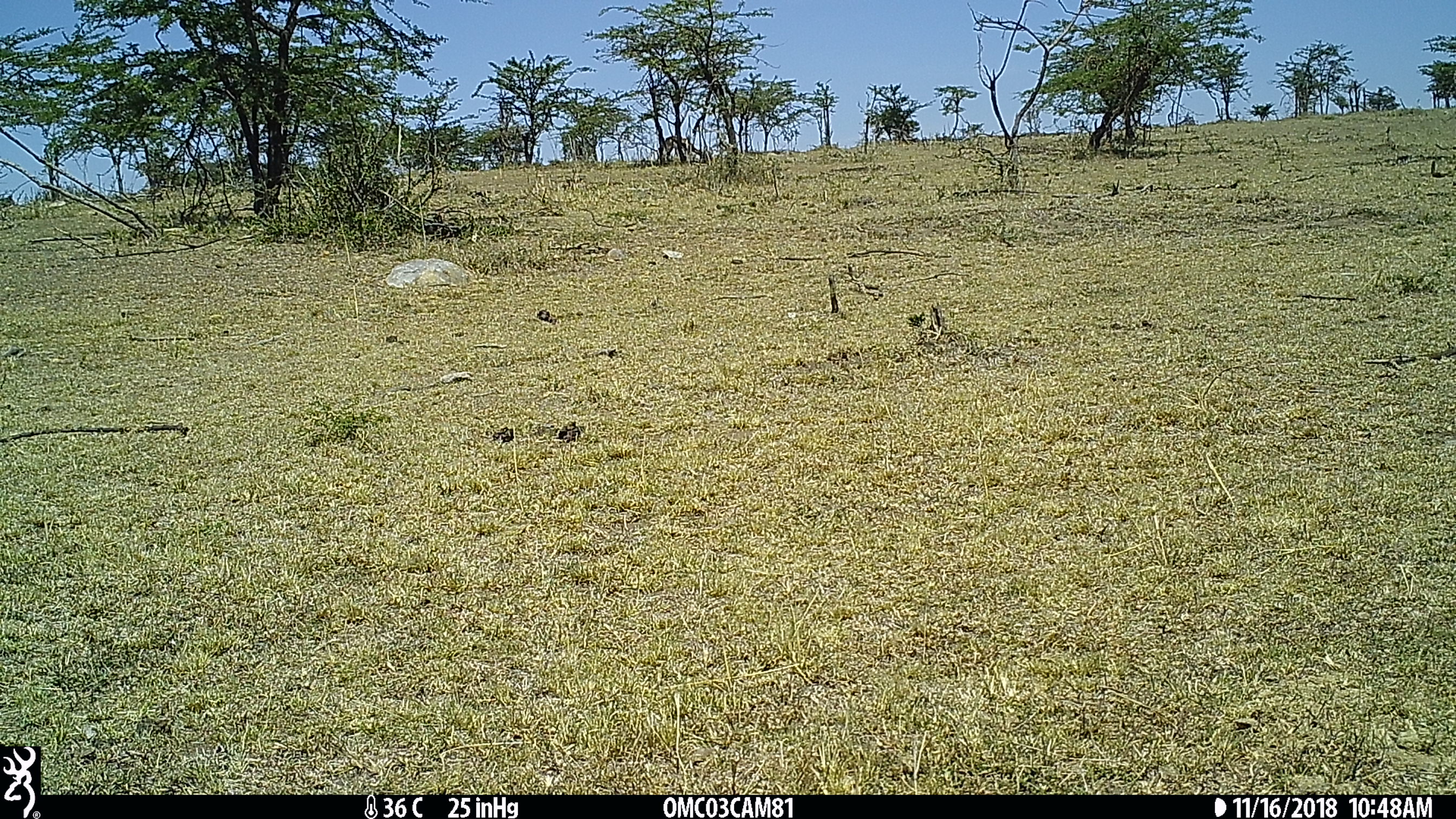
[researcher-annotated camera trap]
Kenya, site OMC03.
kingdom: Animalia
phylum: Chordata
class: Mammalia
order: Artiodactyla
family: Bovidae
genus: Eudorcas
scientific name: Eudorcas thomsonii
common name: thomon's gazelle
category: gazelle thomsons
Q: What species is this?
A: Gazelle thomsons (thomon's gazelle) (Eudorcas thomsonii).